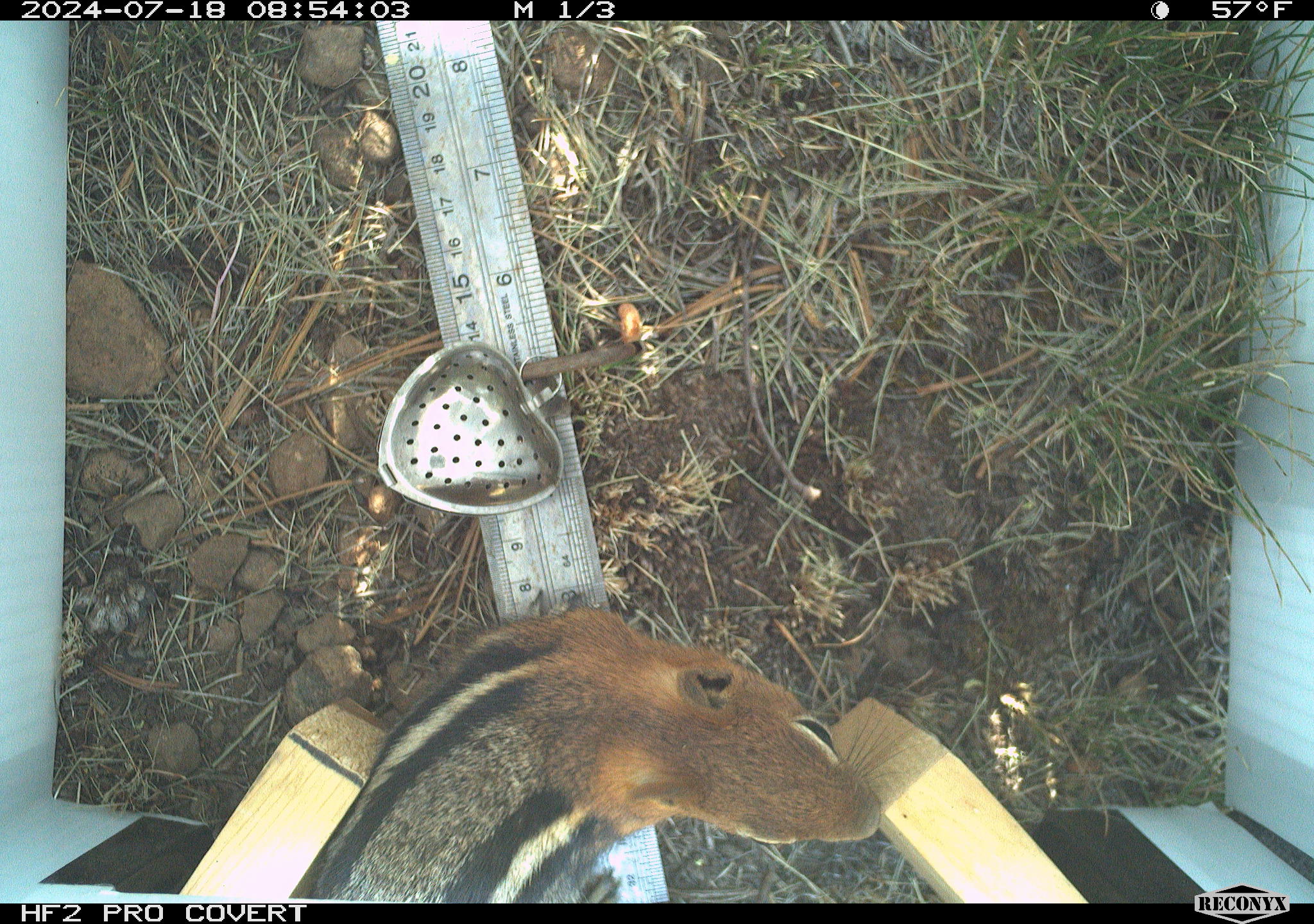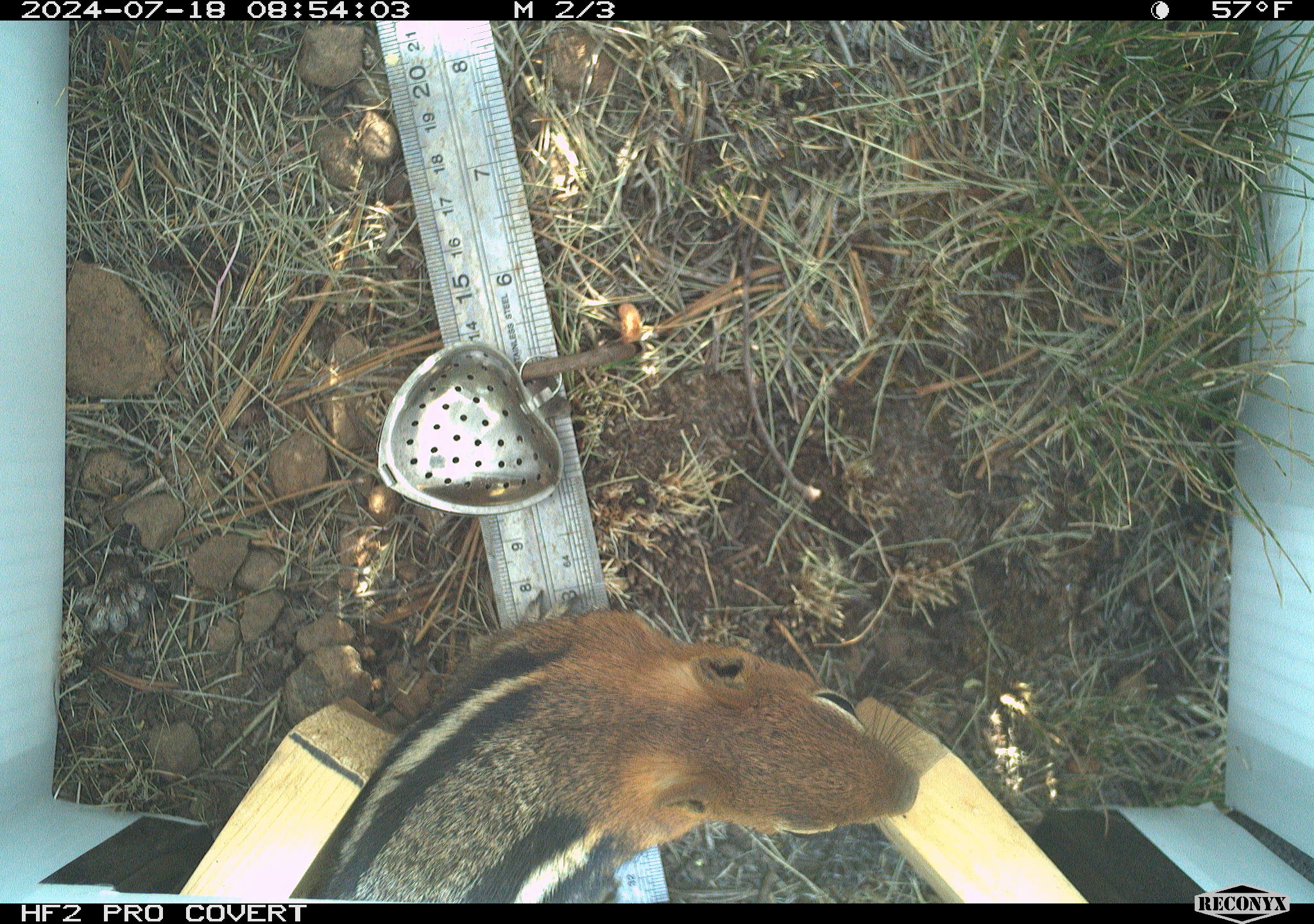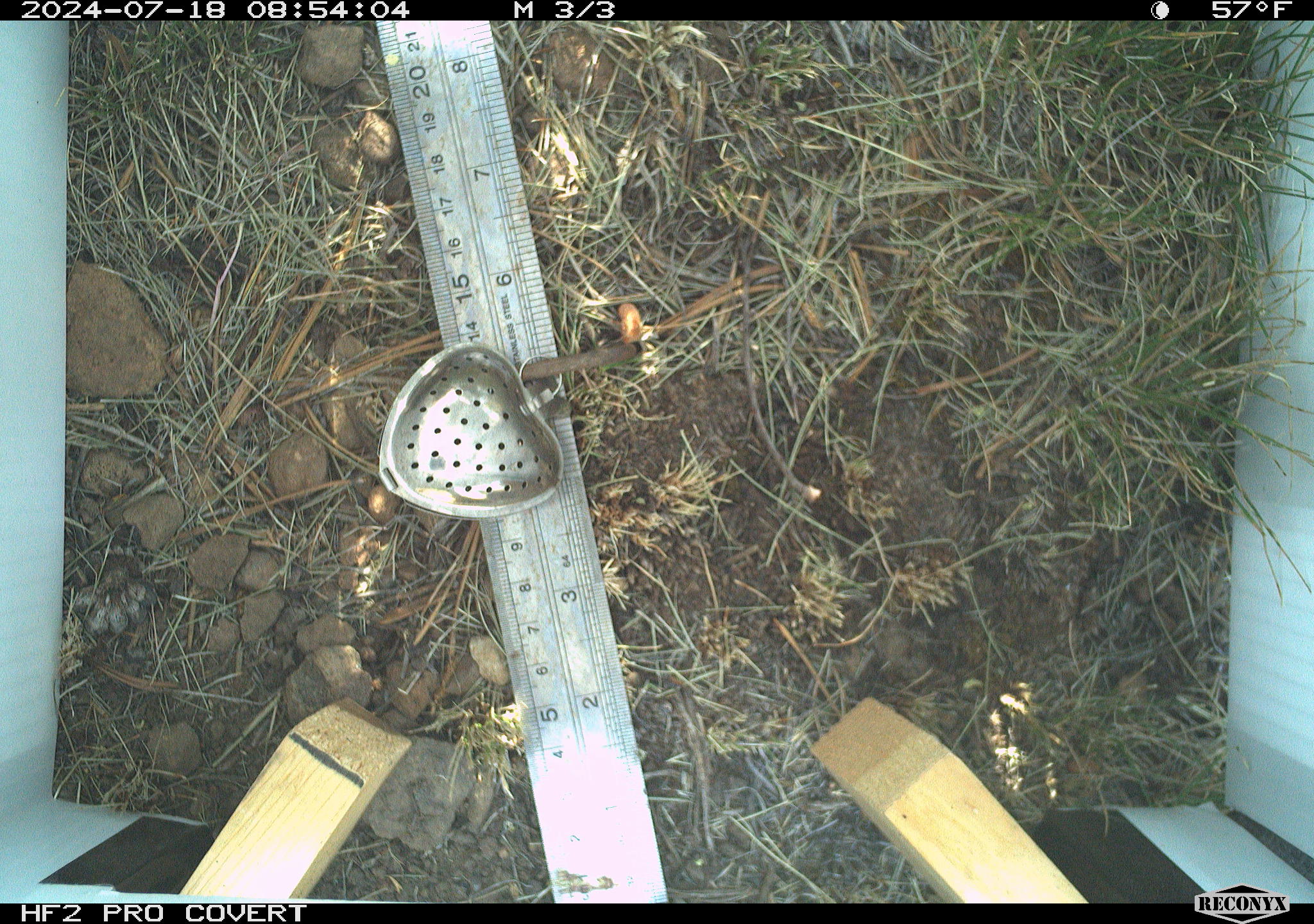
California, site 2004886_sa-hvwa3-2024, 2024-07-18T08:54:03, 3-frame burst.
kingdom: Animalia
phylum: Chordata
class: Mammalia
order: Rodentia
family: Sciuridae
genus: Callospermophilus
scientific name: Callospermophilus lateralis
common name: golden mantled ground squirrel